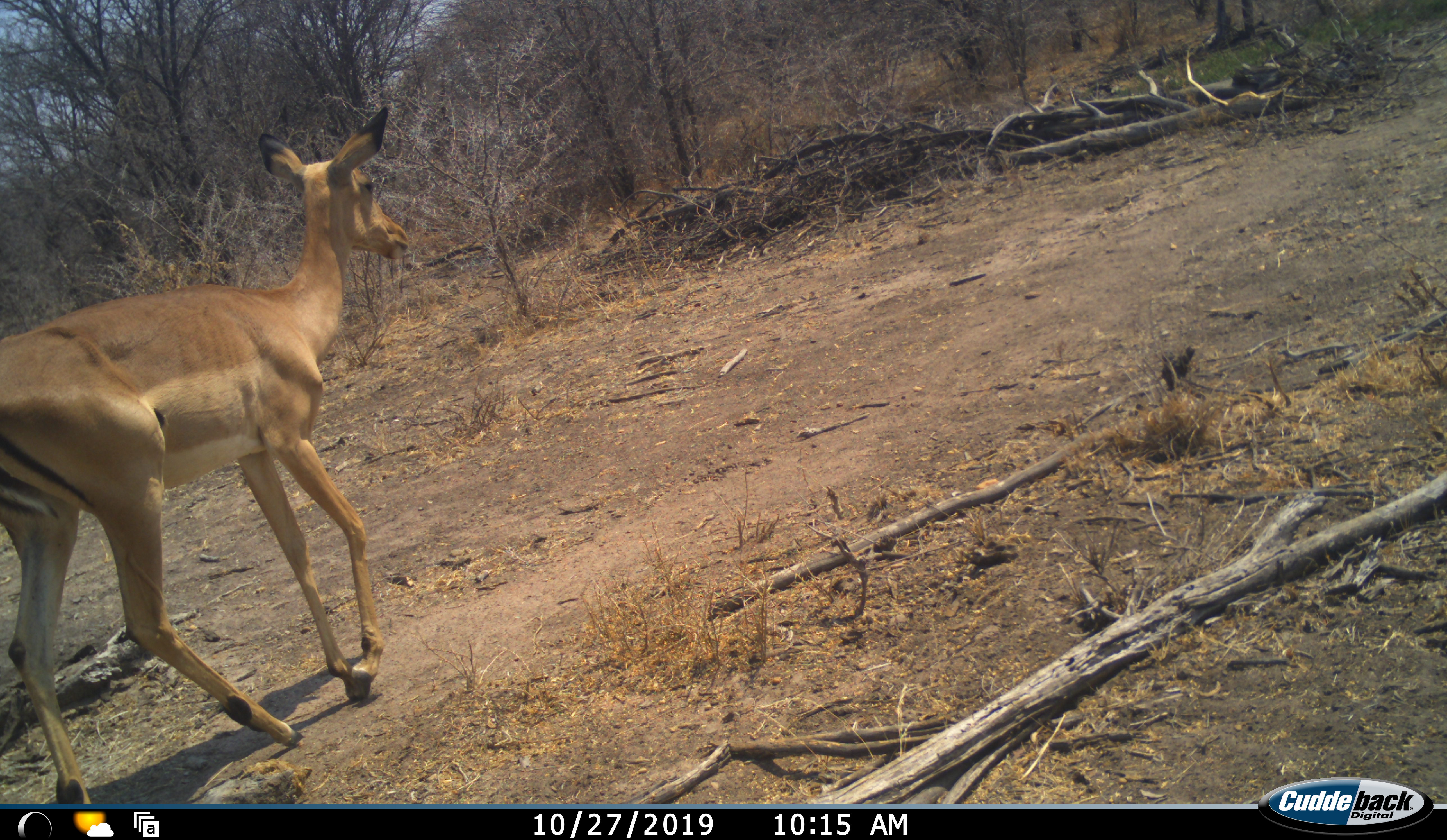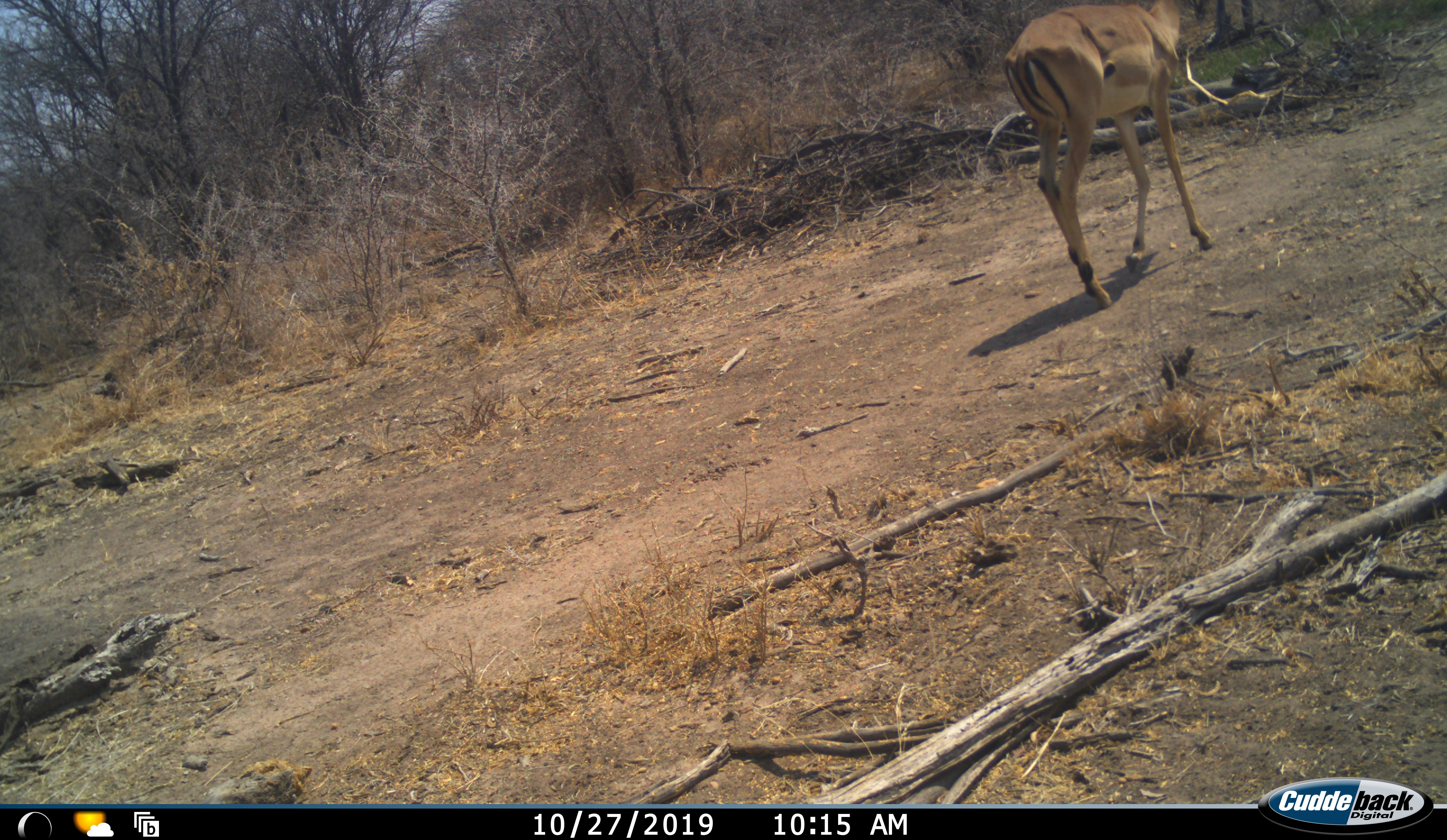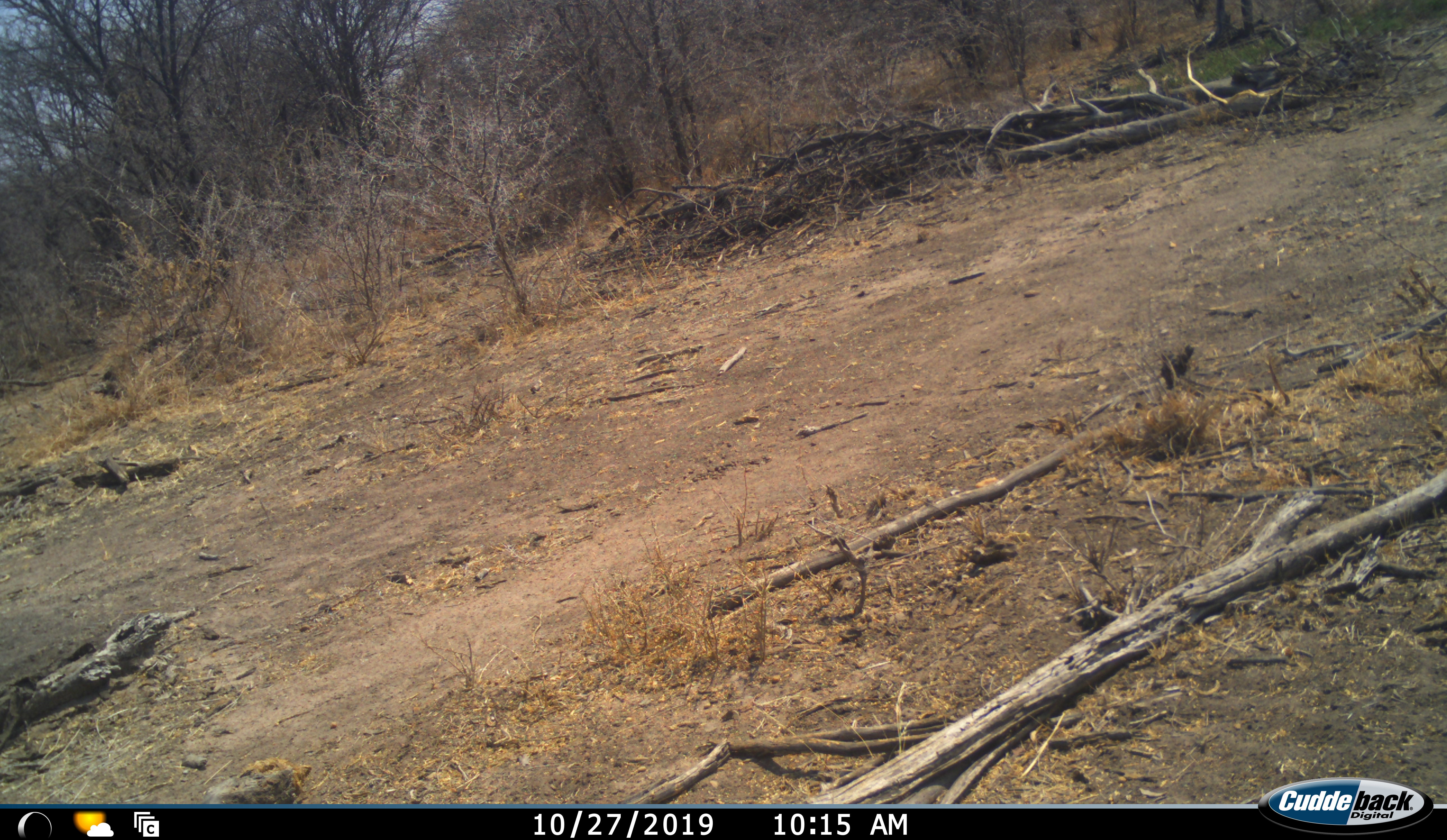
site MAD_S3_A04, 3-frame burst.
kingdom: Animalia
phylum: Chordata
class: Mammalia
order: Artiodactyla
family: Bovidae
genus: Aepyceros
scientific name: Aepyceros melampus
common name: impala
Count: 1.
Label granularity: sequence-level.